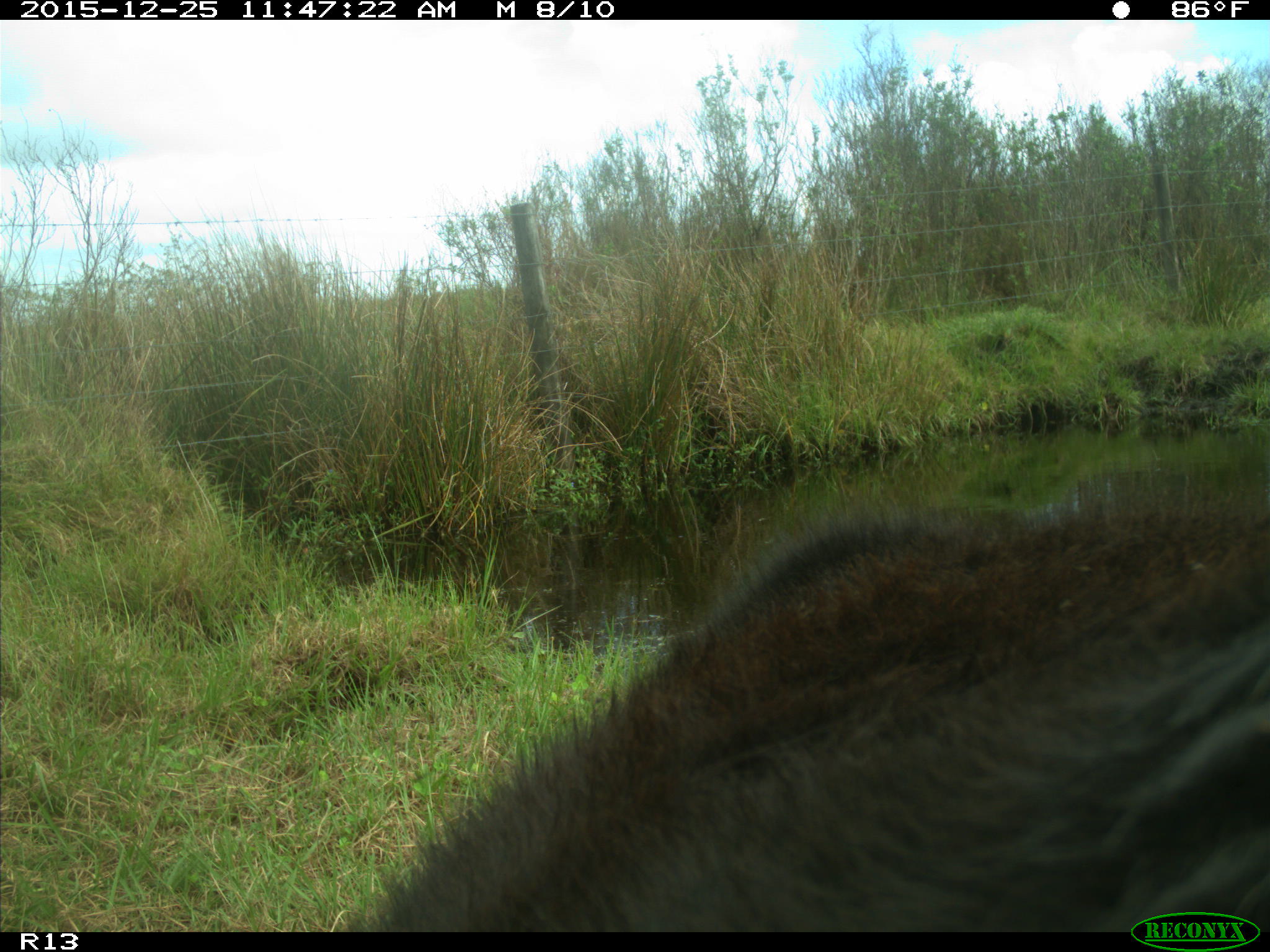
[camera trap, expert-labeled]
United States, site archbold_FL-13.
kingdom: Animalia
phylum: Chordata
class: Mammalia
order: Artiodactyla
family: Bovidae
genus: Bos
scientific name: Bos taurus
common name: domestic cow